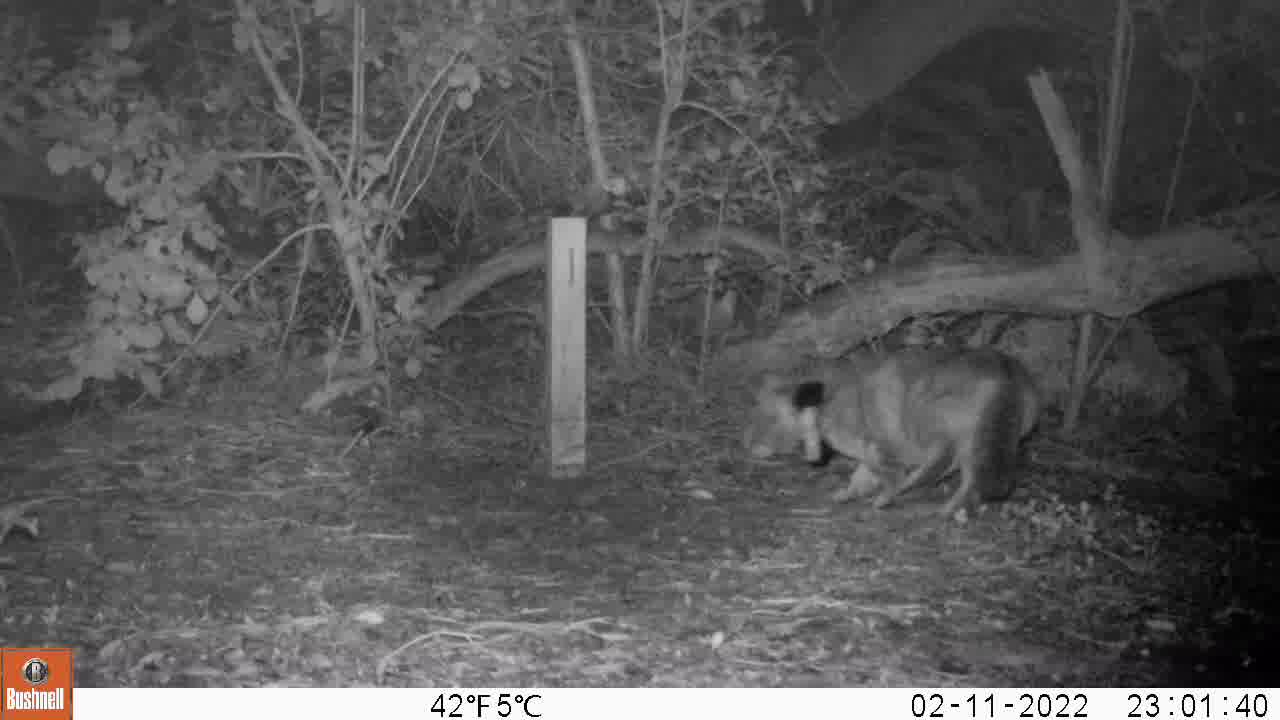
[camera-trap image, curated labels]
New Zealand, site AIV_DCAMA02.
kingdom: Animalia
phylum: Chordata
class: Mammalia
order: Carnivora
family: Felidae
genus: Felis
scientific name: Felis catus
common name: domestic cat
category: cat